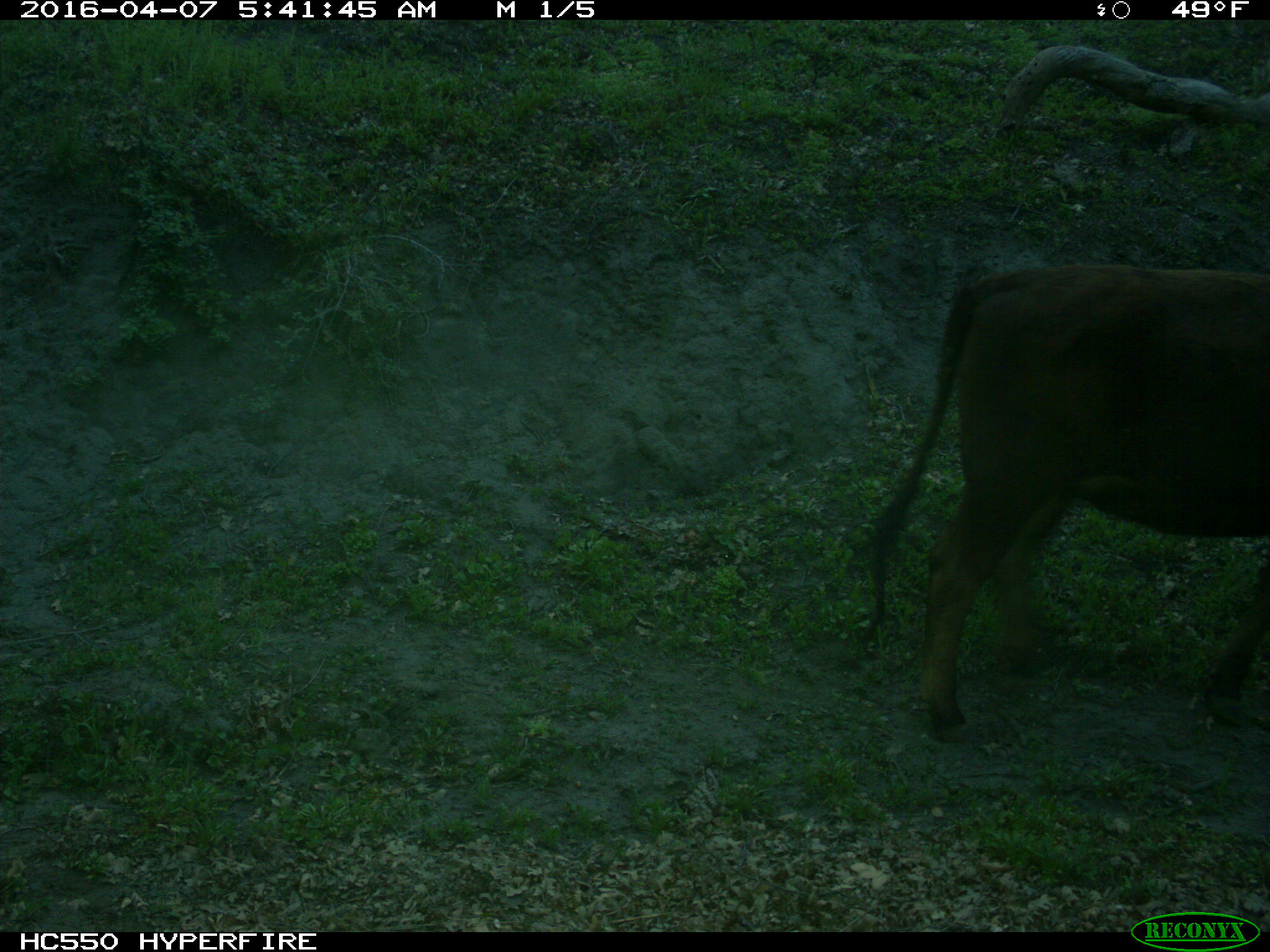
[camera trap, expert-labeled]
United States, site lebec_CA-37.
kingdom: Animalia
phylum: Chordata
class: Mammalia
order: Artiodactyla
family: Bovidae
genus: Bos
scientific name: Bos taurus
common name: domestic cow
Bos taurus (domestic cow).